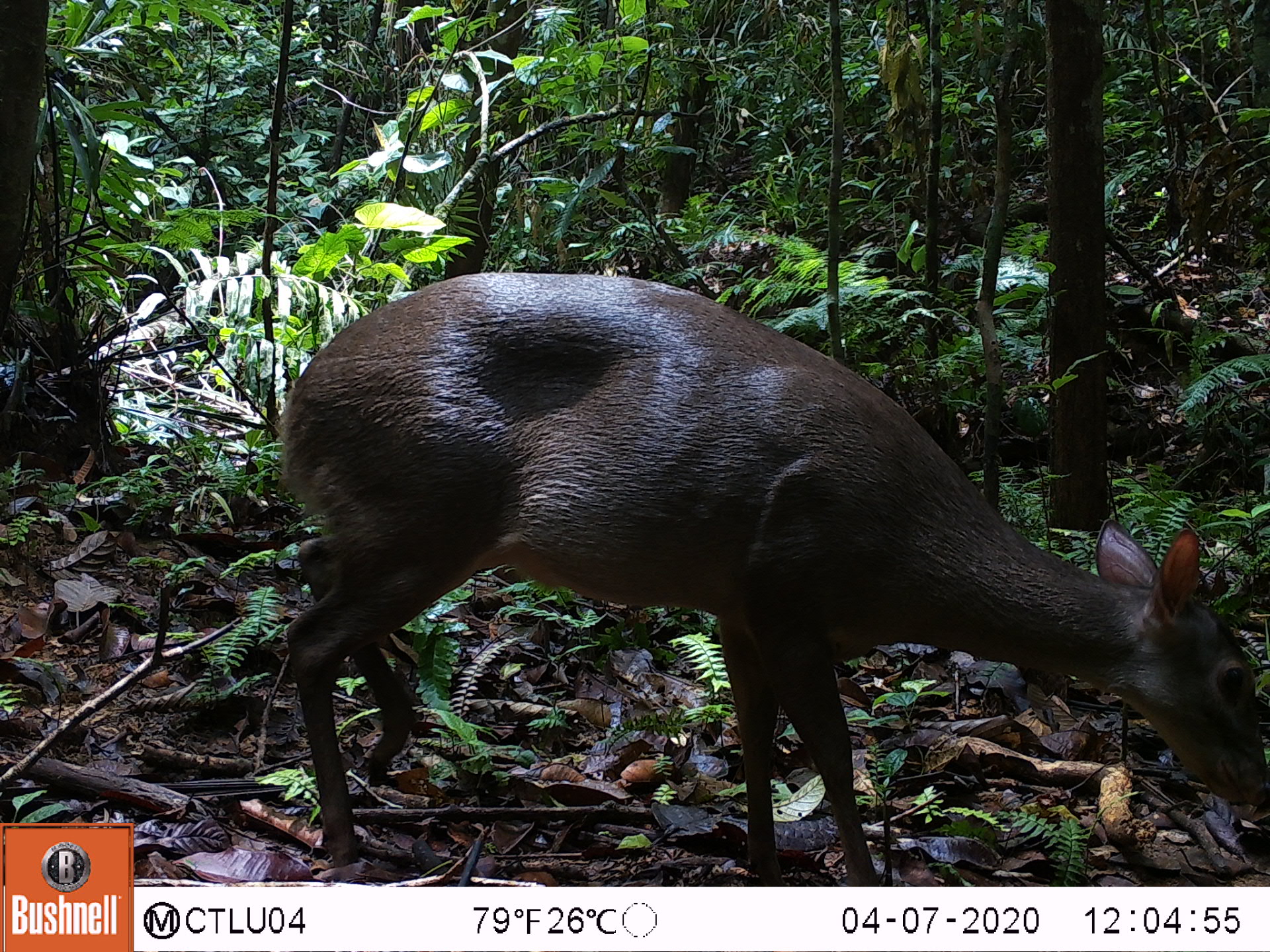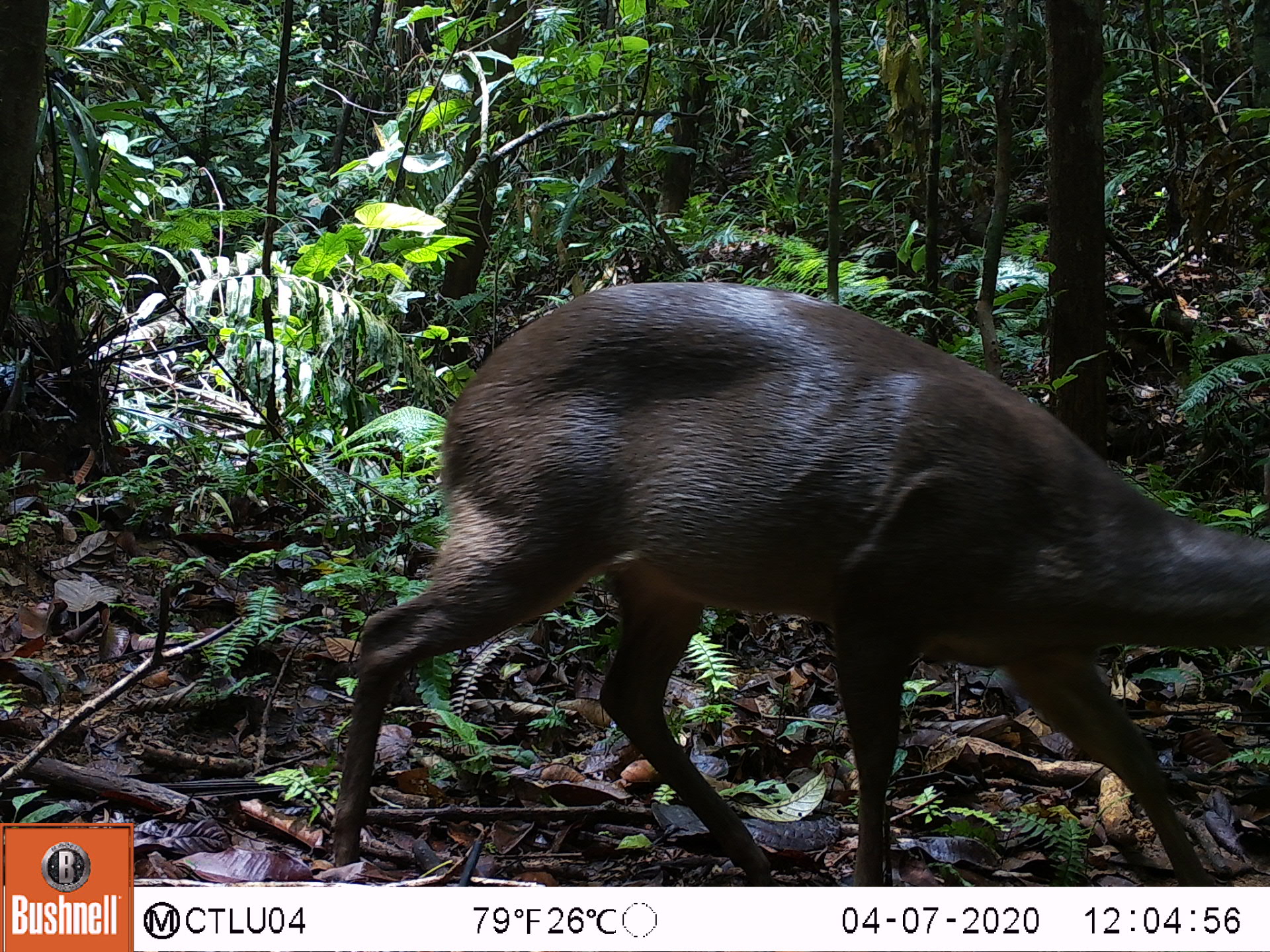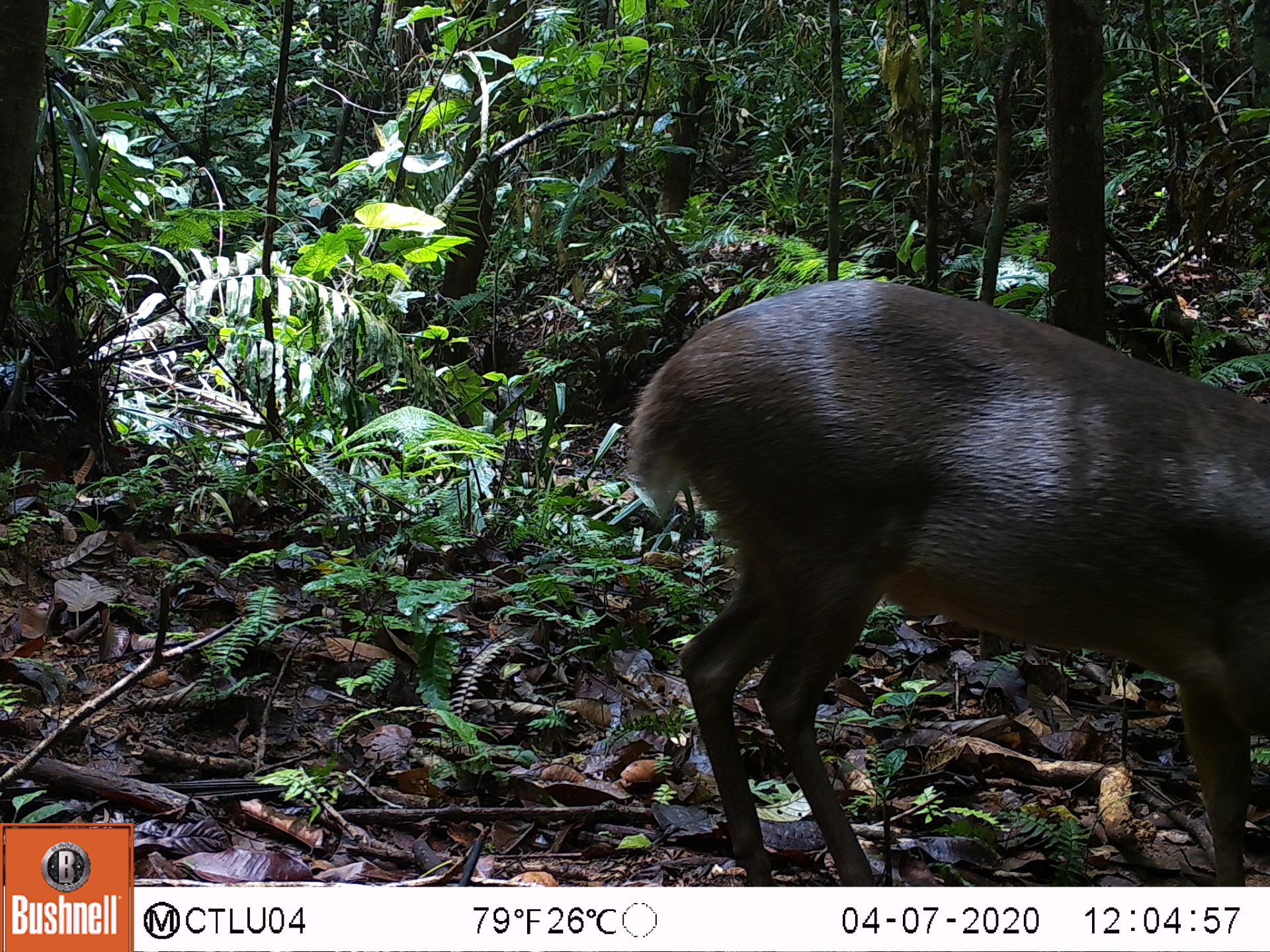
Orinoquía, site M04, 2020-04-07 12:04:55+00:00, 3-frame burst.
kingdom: Animalia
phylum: Chordata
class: Mammalia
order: Artiodactyla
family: Cervidae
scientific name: Cervidae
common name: deer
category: unknown cervid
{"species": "unknown cervid (deer) (Cervidae)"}